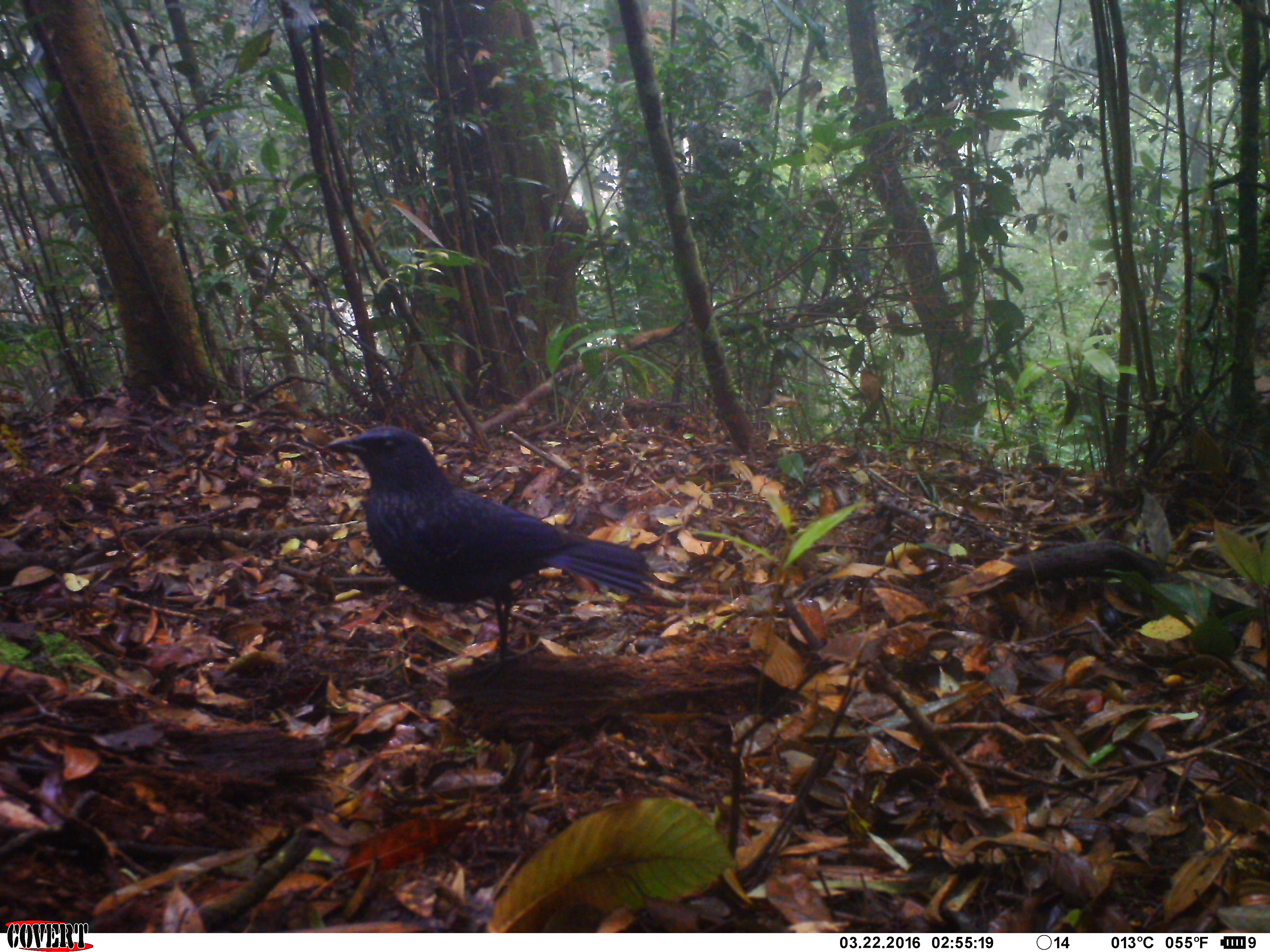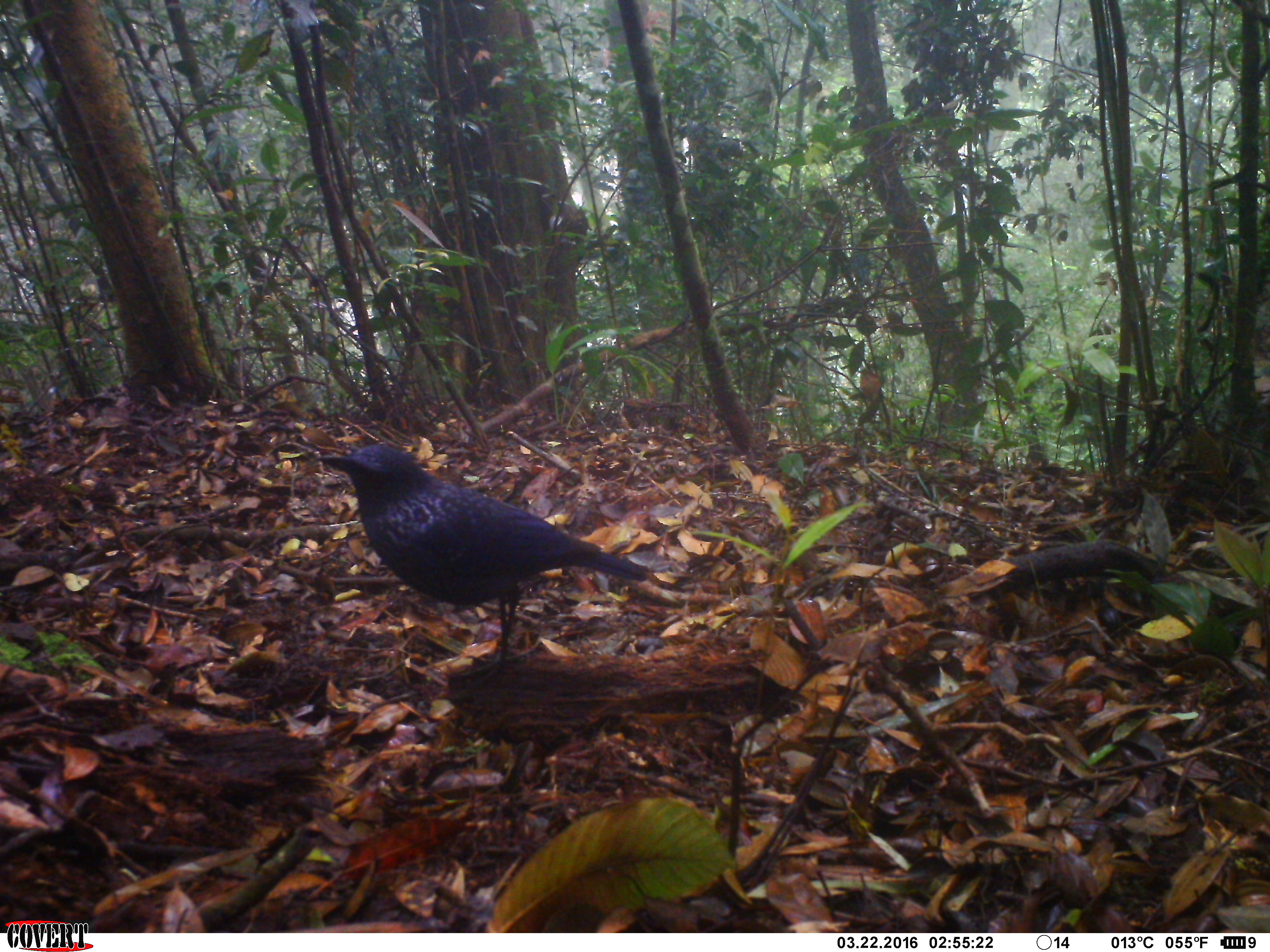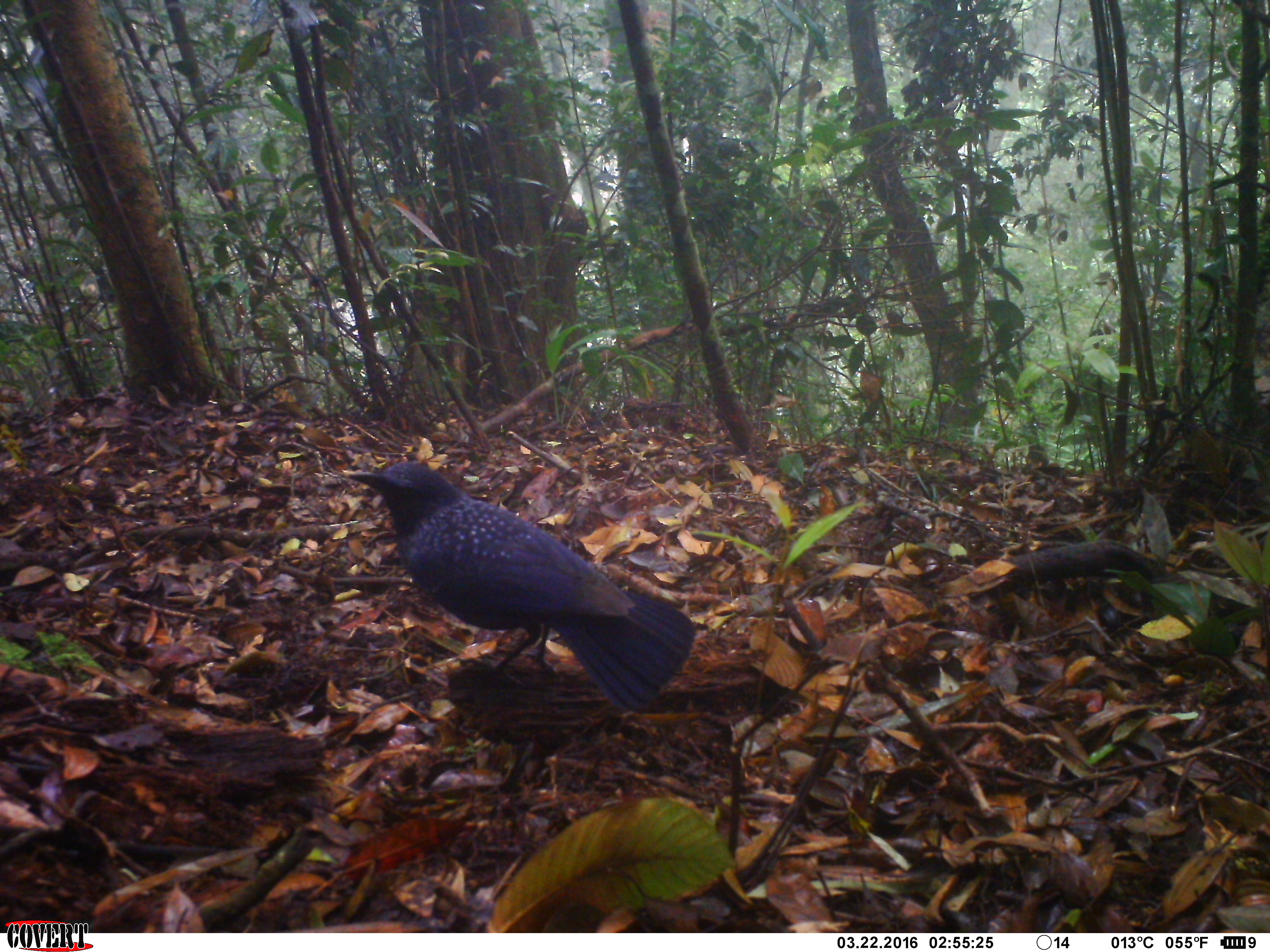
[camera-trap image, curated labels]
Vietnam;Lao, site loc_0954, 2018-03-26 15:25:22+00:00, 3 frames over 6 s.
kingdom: Animalia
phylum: Chordata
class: Aves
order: Passeriformes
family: Muscicapidae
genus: Myophonus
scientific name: Myophonus caeruleus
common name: blue whistling thrush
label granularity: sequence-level